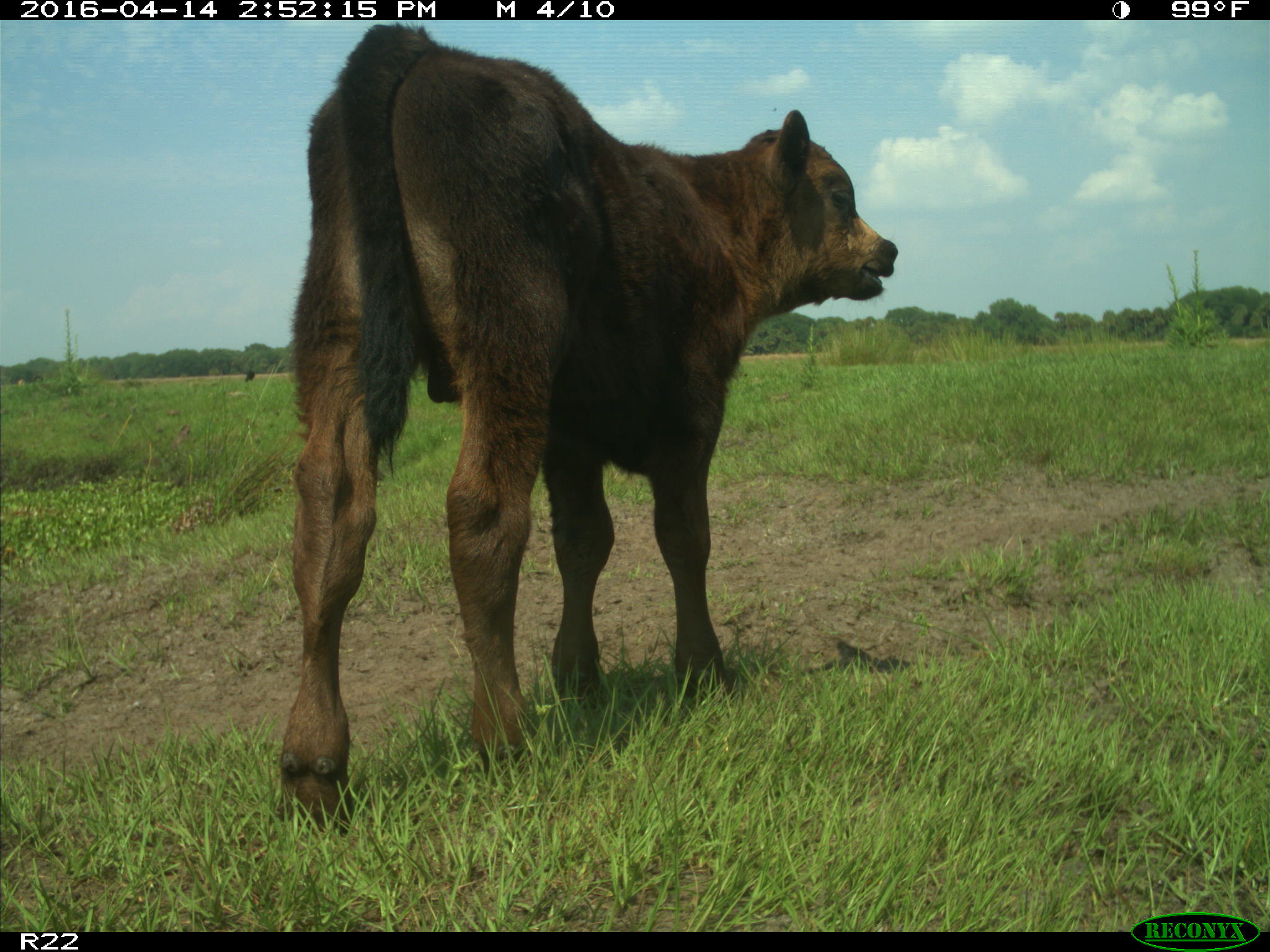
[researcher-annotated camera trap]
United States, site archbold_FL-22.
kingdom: Animalia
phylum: Chordata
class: Mammalia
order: Artiodactyla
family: Bovidae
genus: Bos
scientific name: Bos taurus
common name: domestic cow